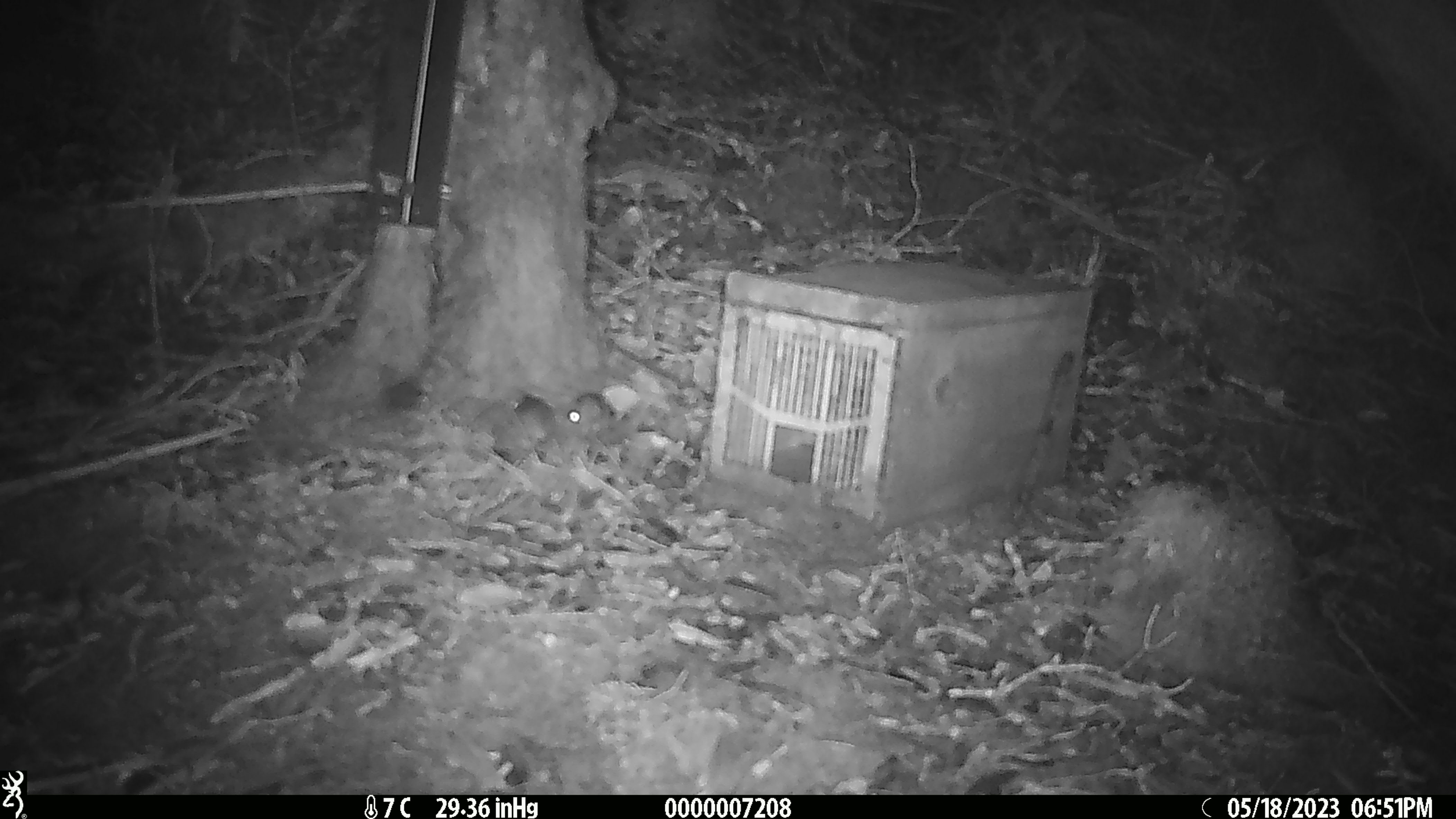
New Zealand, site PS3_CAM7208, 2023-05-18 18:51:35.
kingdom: Animalia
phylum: Chordata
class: Mammalia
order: Rodentia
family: Muridae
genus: Mus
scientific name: Mus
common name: mouse